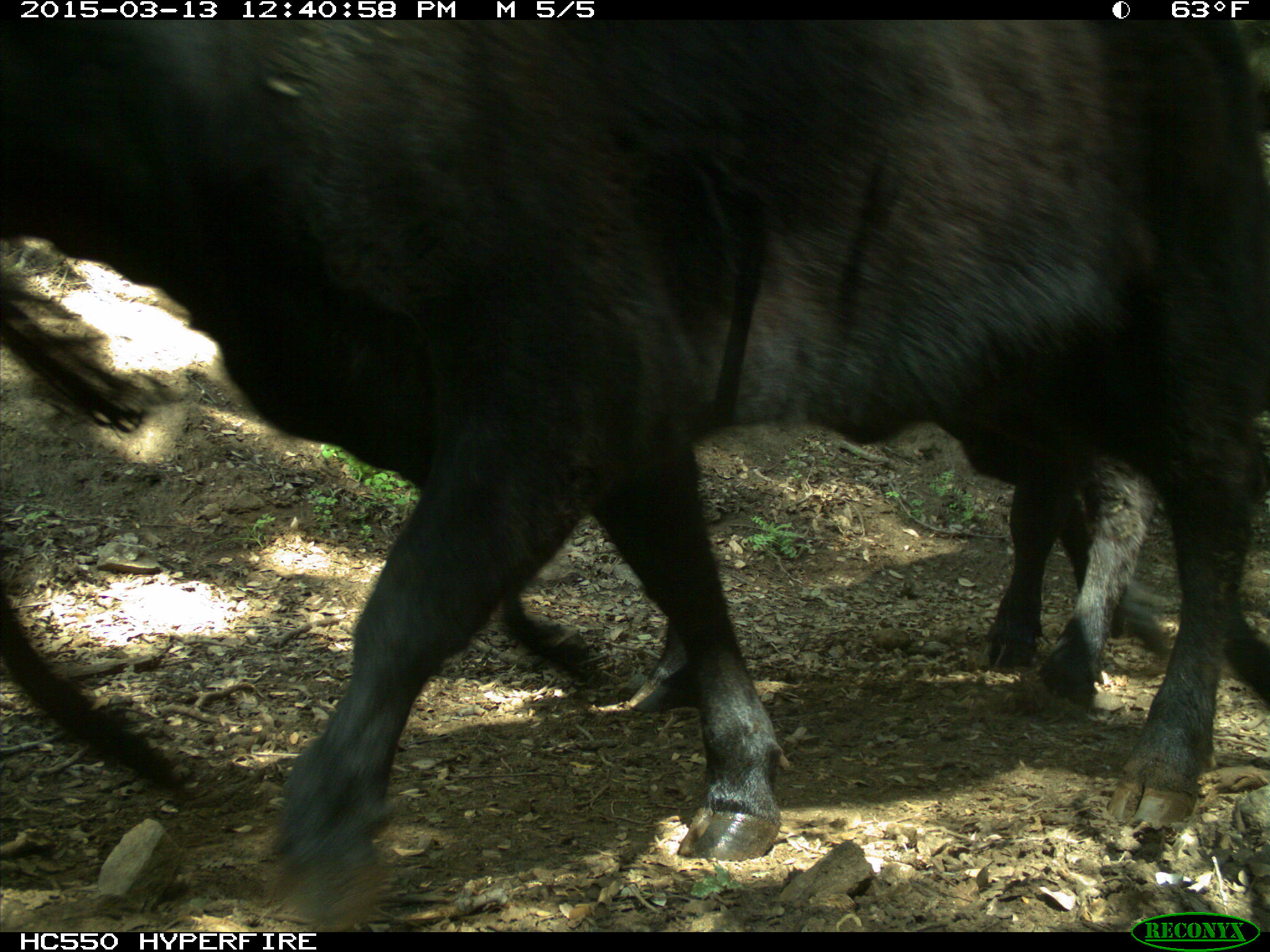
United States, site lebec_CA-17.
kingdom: Animalia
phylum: Chordata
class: Mammalia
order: Artiodactyla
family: Bovidae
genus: Bos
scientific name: Bos taurus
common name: domestic cow